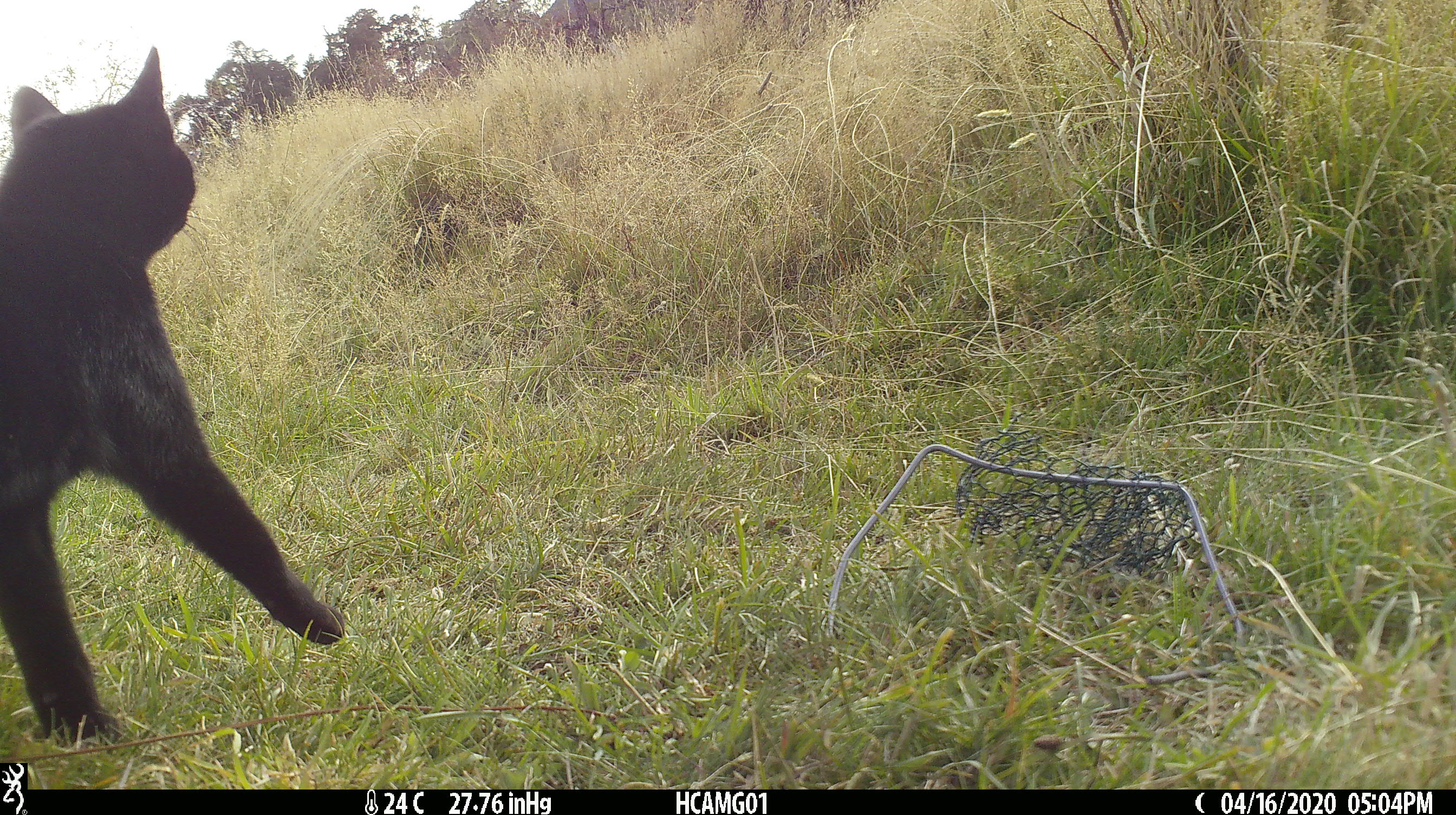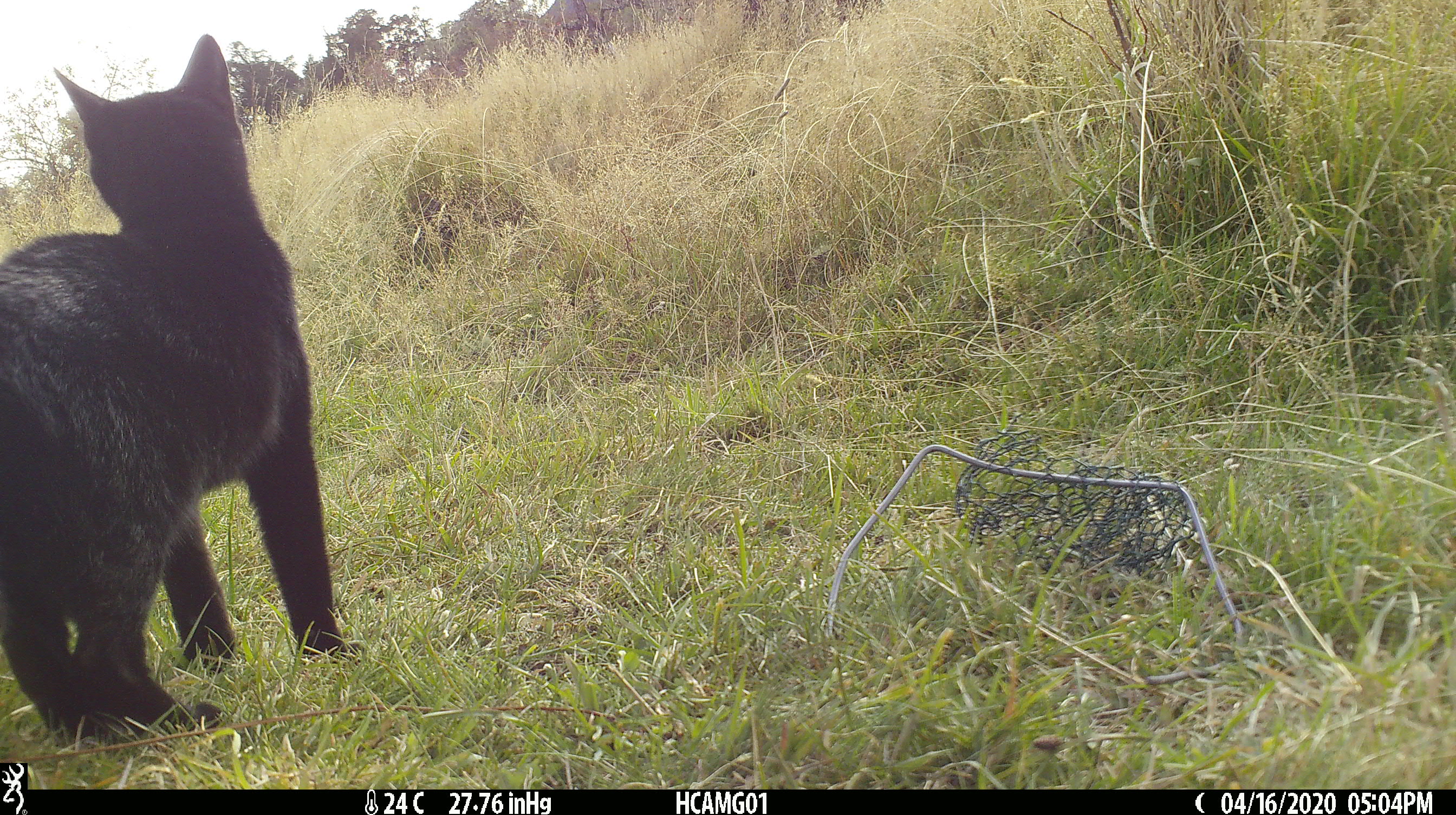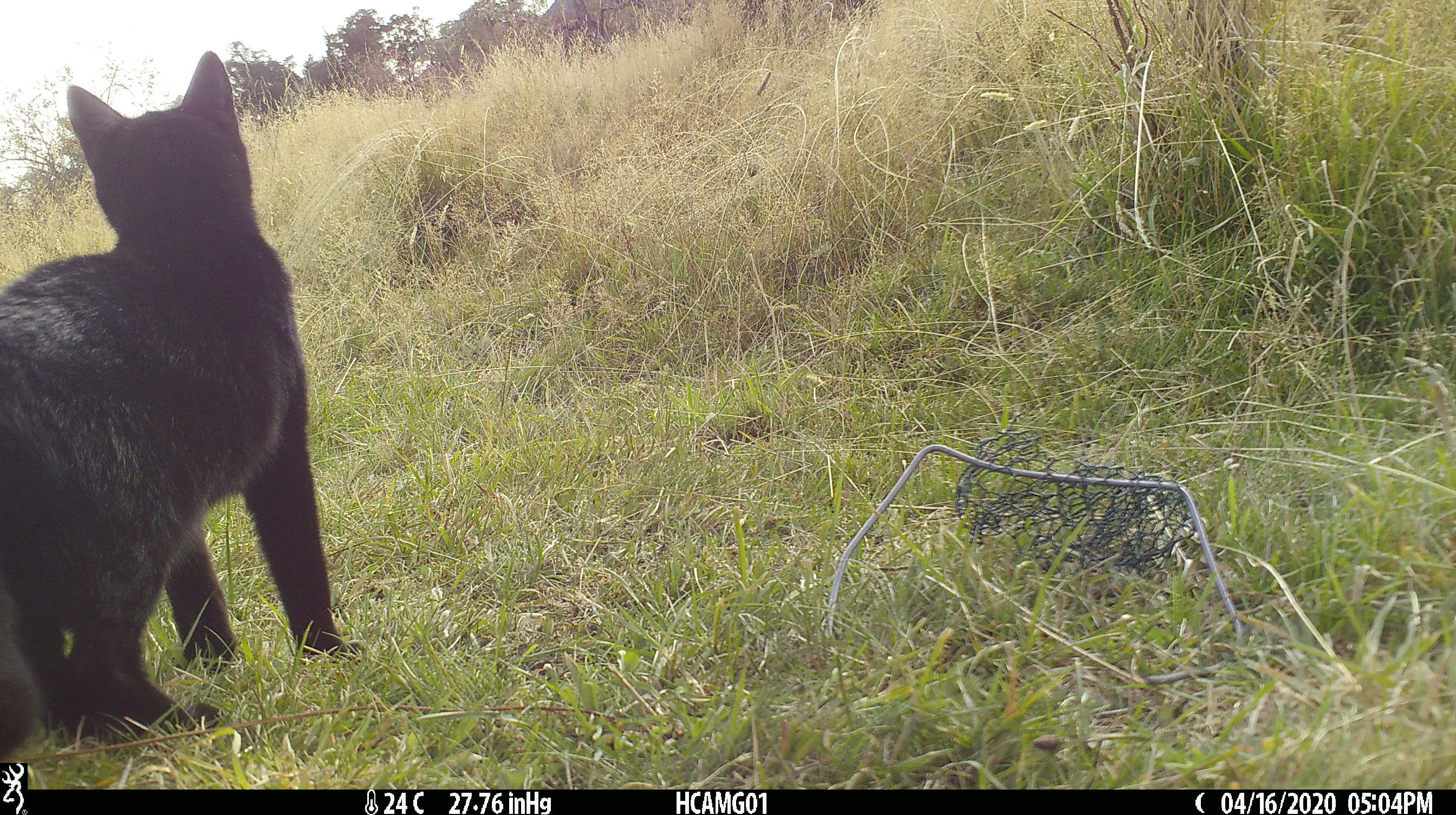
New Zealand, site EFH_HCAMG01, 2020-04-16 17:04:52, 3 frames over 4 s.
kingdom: Animalia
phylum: Chordata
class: Mammalia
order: Carnivora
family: Felidae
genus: Felis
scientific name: Felis catus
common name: domestic cat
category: cat